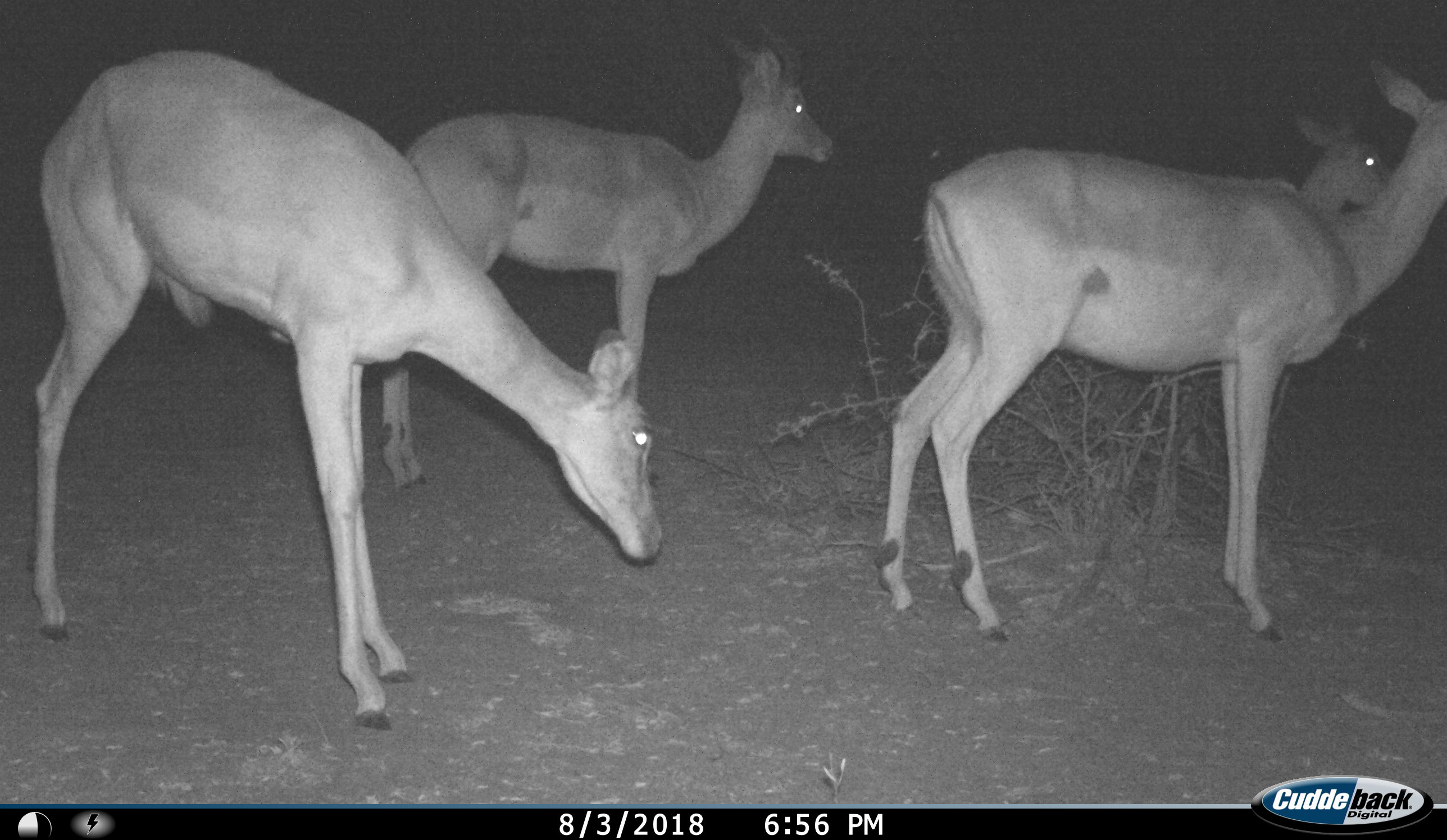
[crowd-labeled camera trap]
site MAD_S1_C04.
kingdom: Animalia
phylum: Chordata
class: Mammalia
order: Artiodactyla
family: Bovidae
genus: Aepyceros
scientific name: Aepyceros melampus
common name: impala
Impala (Aepyceros melampus), count 4. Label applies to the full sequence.